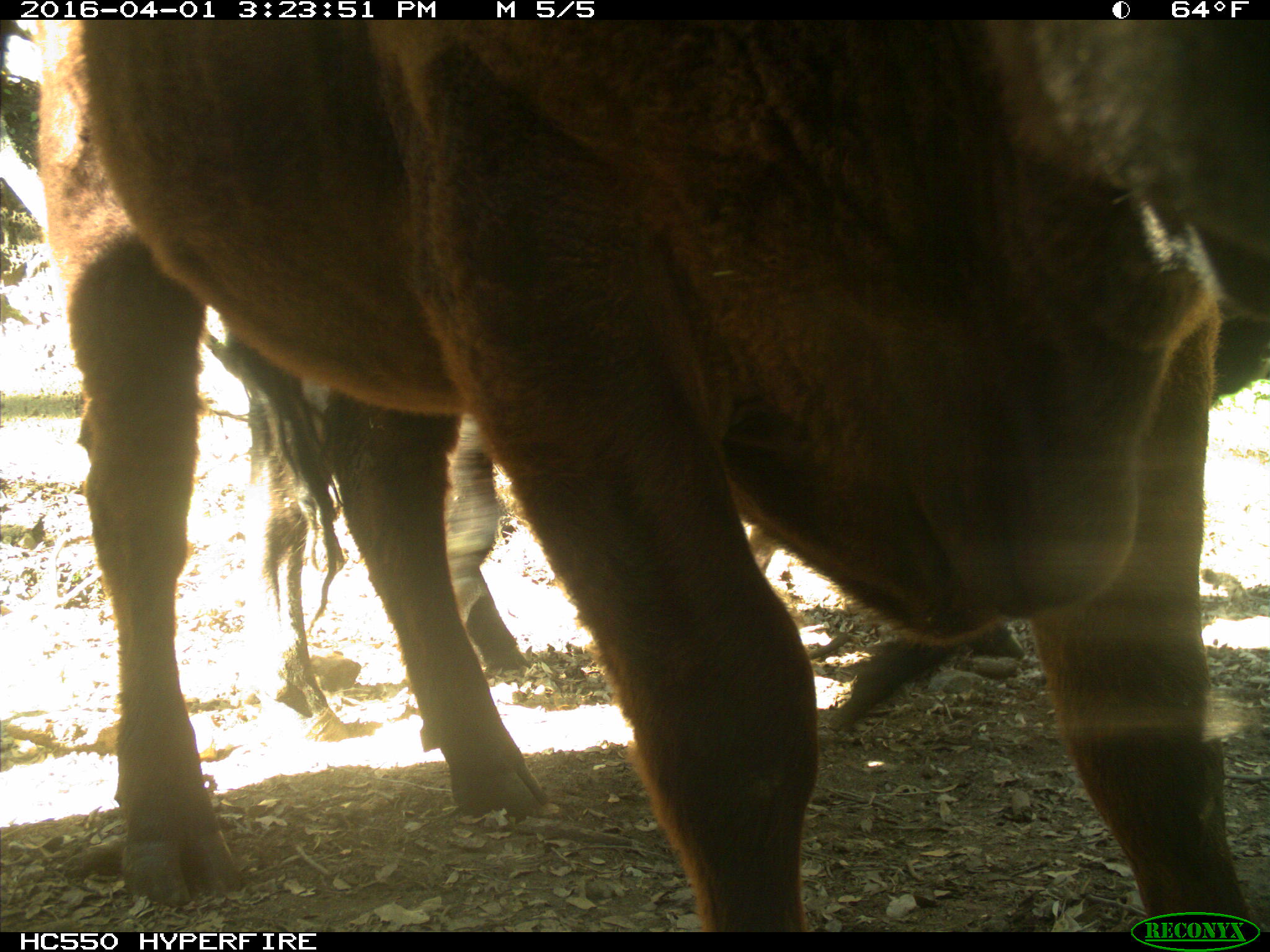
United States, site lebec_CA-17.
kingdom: Animalia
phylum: Chordata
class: Mammalia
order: Artiodactyla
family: Bovidae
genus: Bos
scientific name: Bos taurus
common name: domestic cow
Bos taurus (domestic cow).